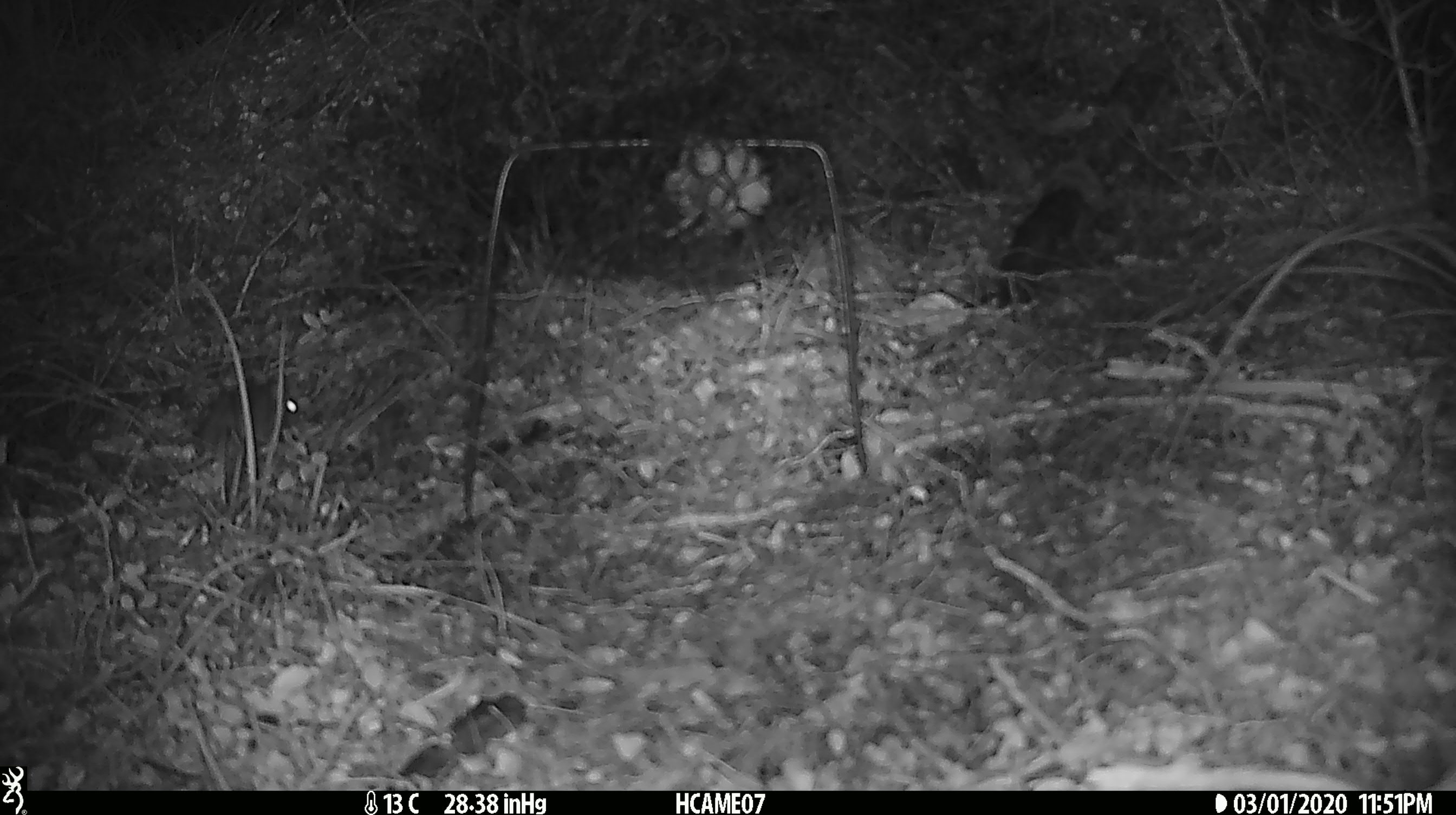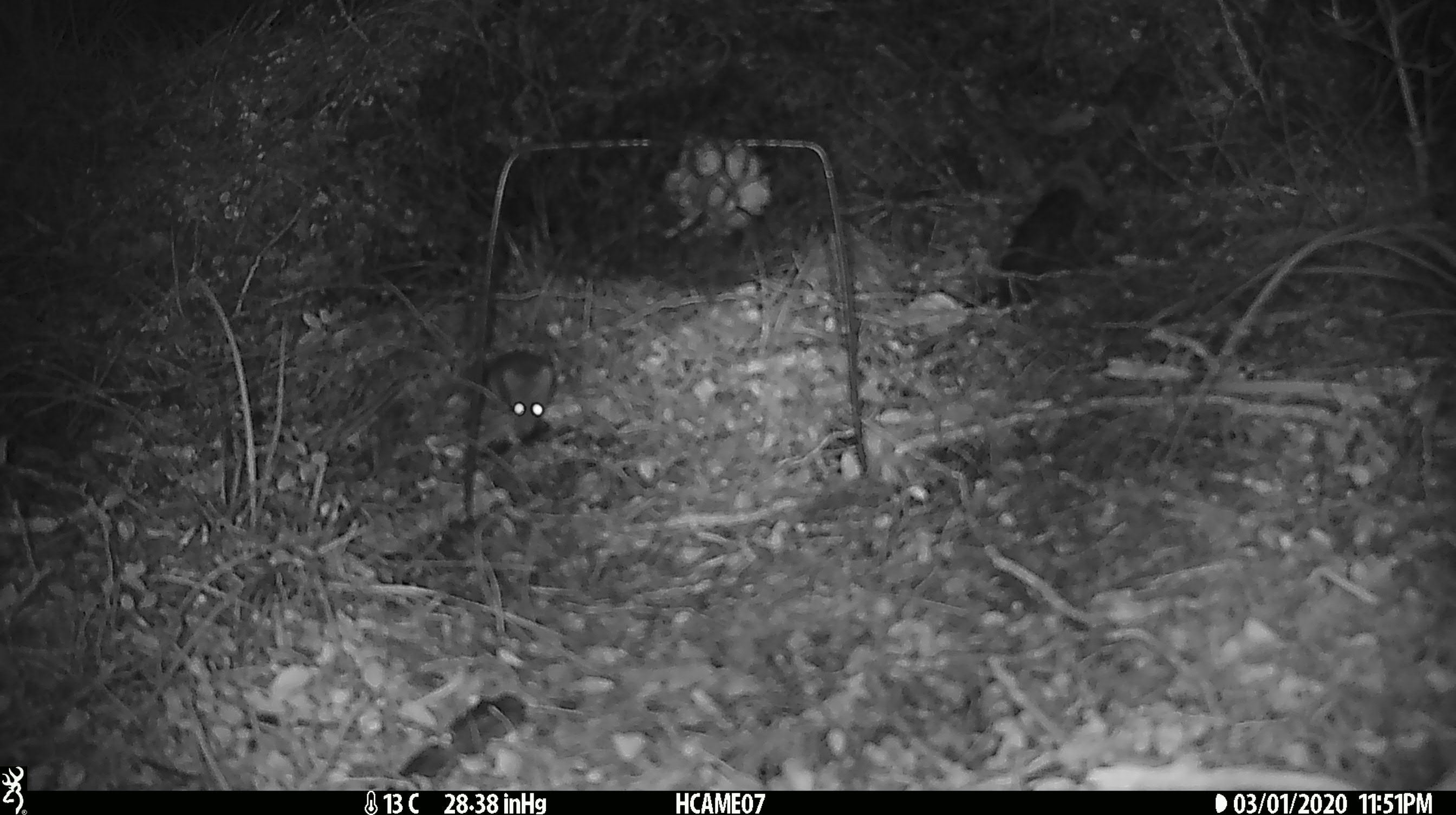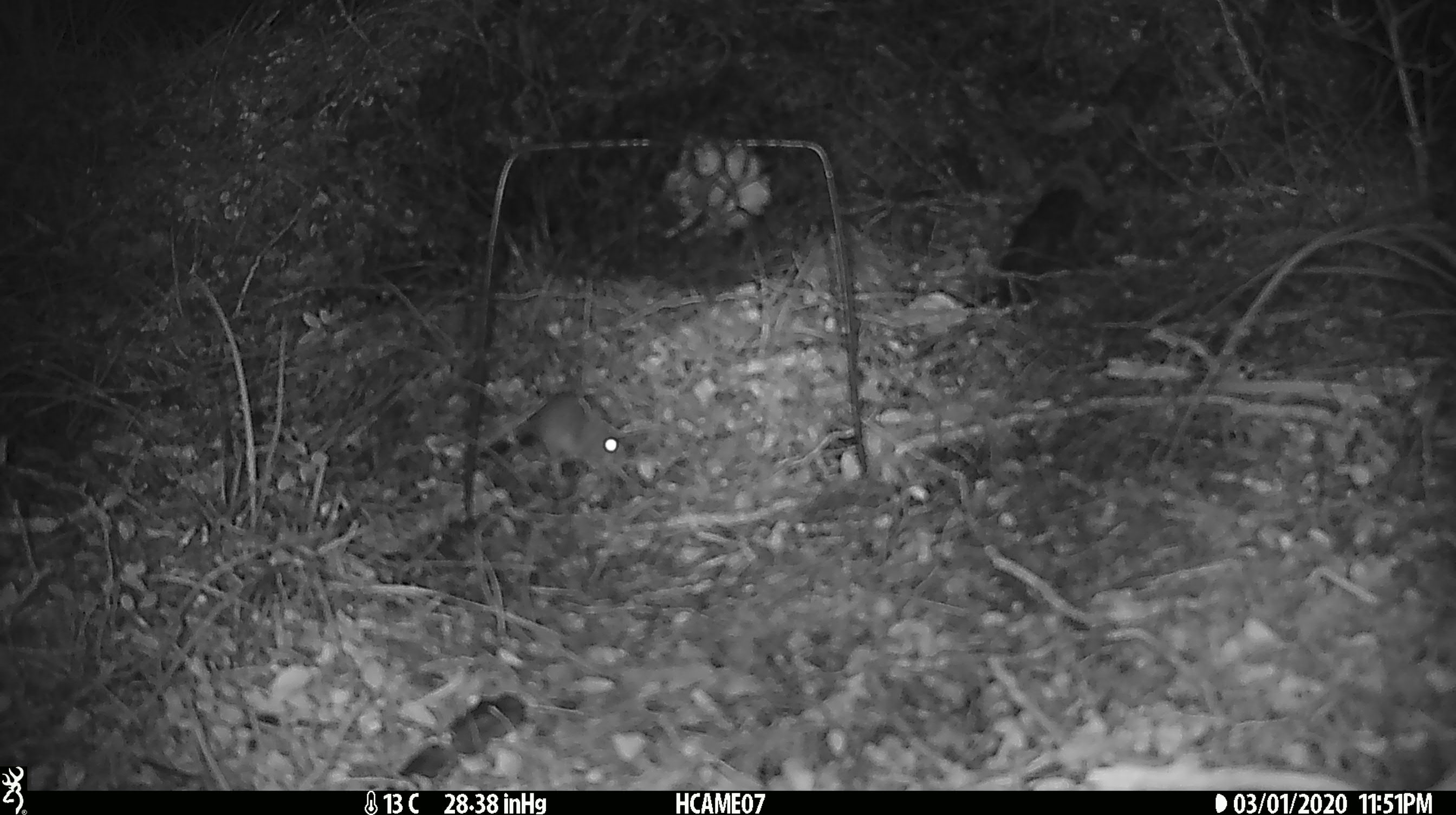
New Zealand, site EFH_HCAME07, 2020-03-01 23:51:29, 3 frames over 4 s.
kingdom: Animalia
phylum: Chordata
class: Mammalia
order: Rodentia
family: Muridae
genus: Mus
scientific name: Mus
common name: mouse